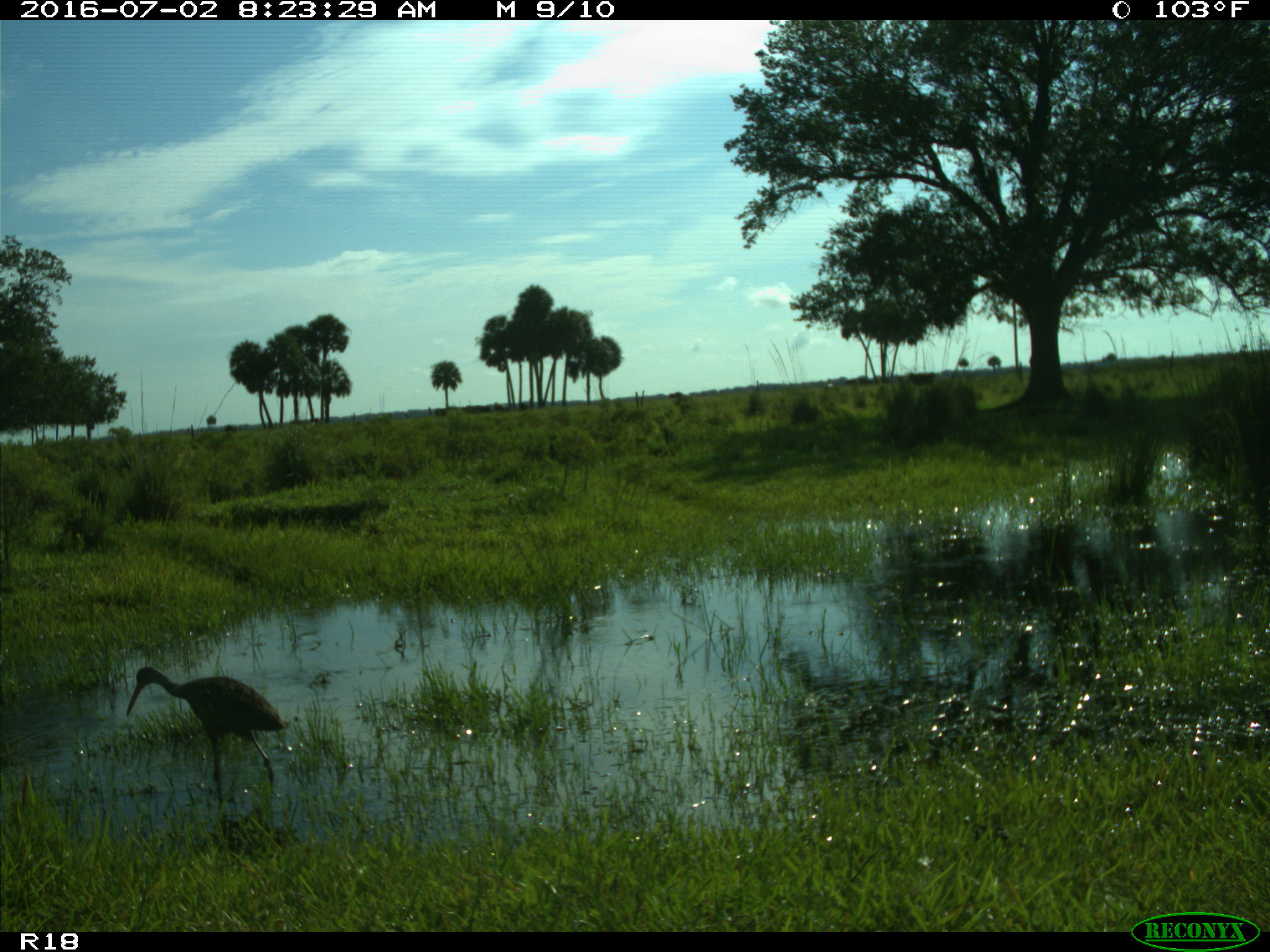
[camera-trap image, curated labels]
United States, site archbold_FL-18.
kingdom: Animalia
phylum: Chordata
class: Aves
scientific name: Aves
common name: birds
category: unidentified bird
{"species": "unidentified bird (birds) (Aves)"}